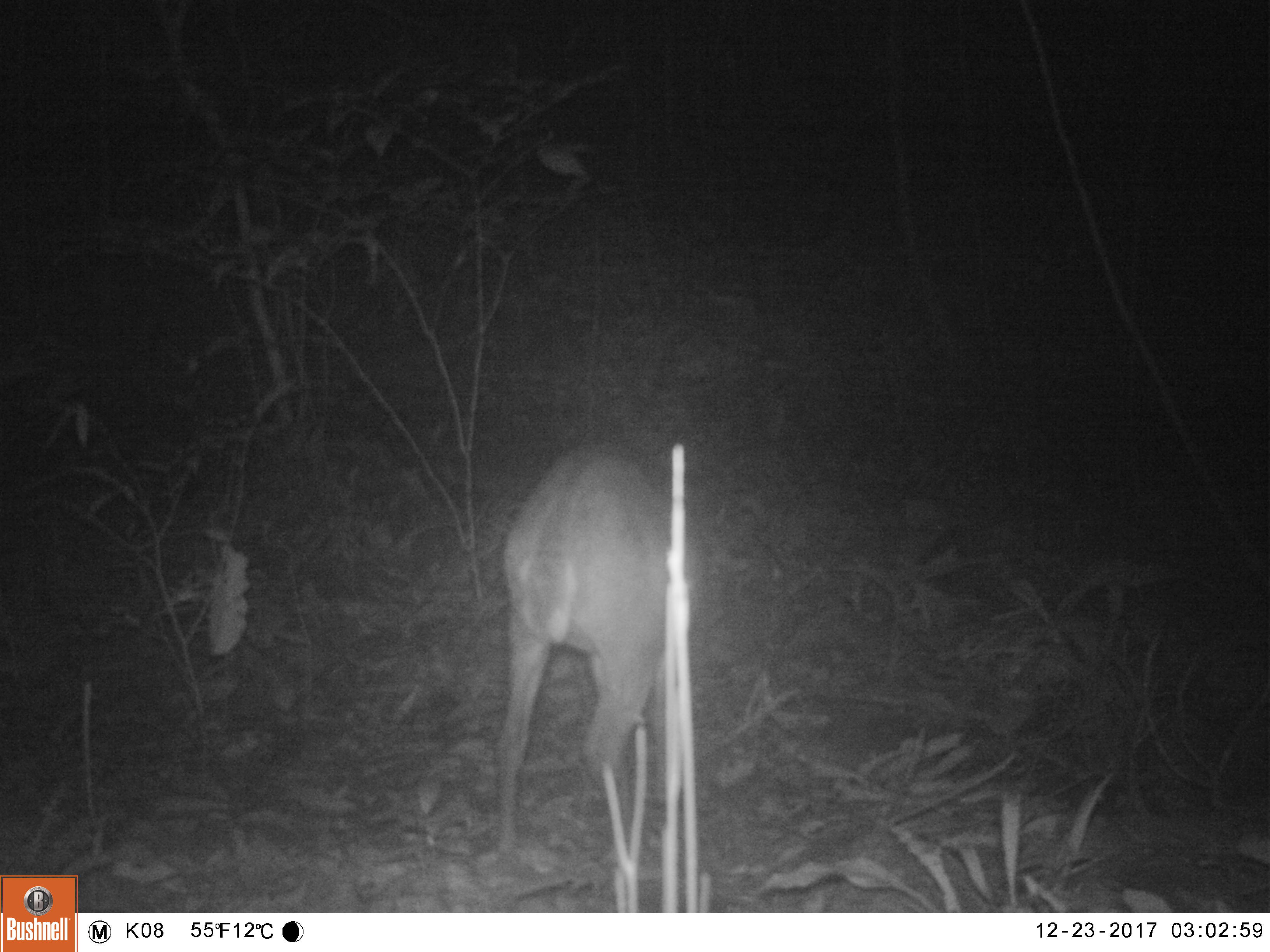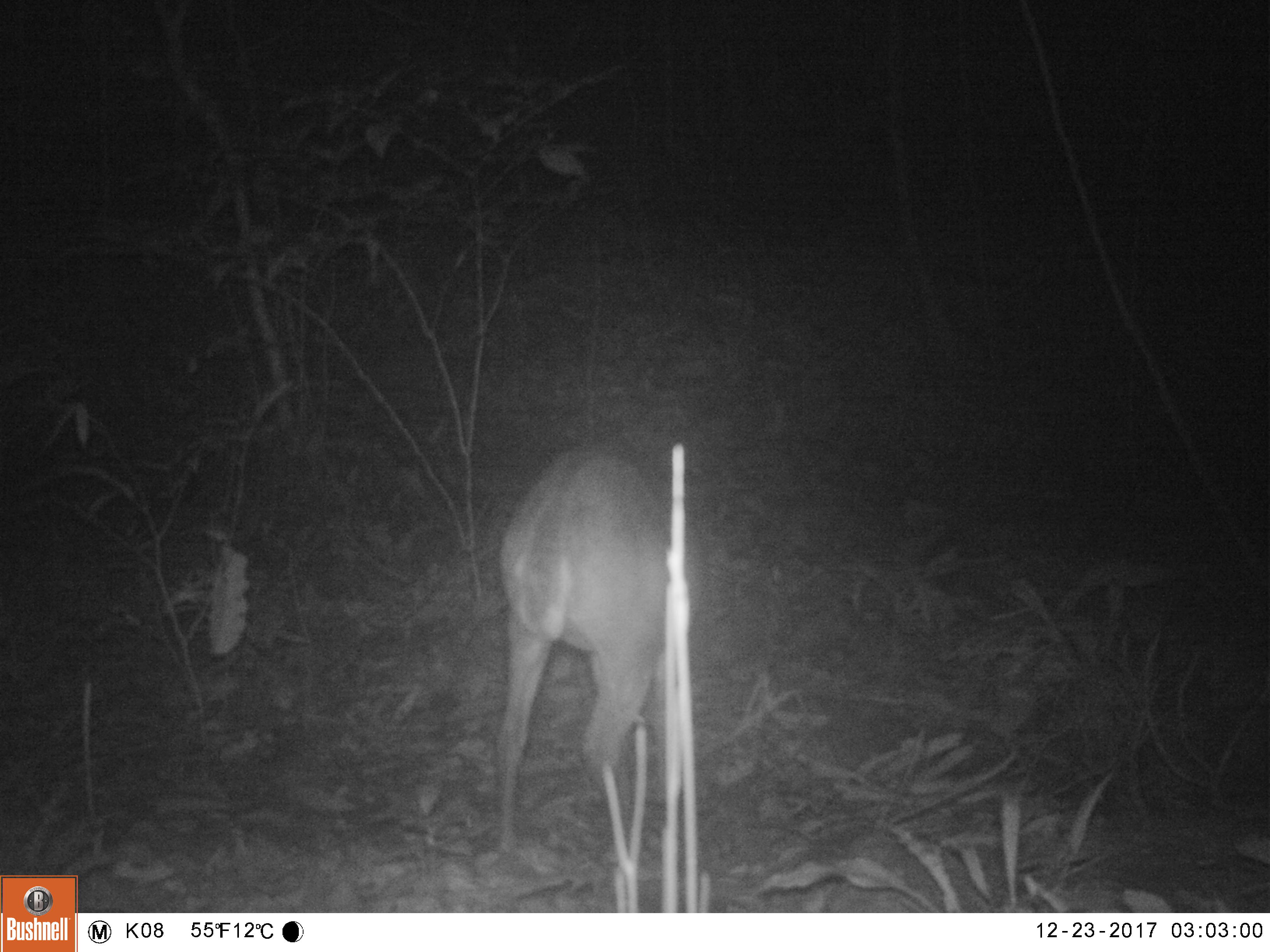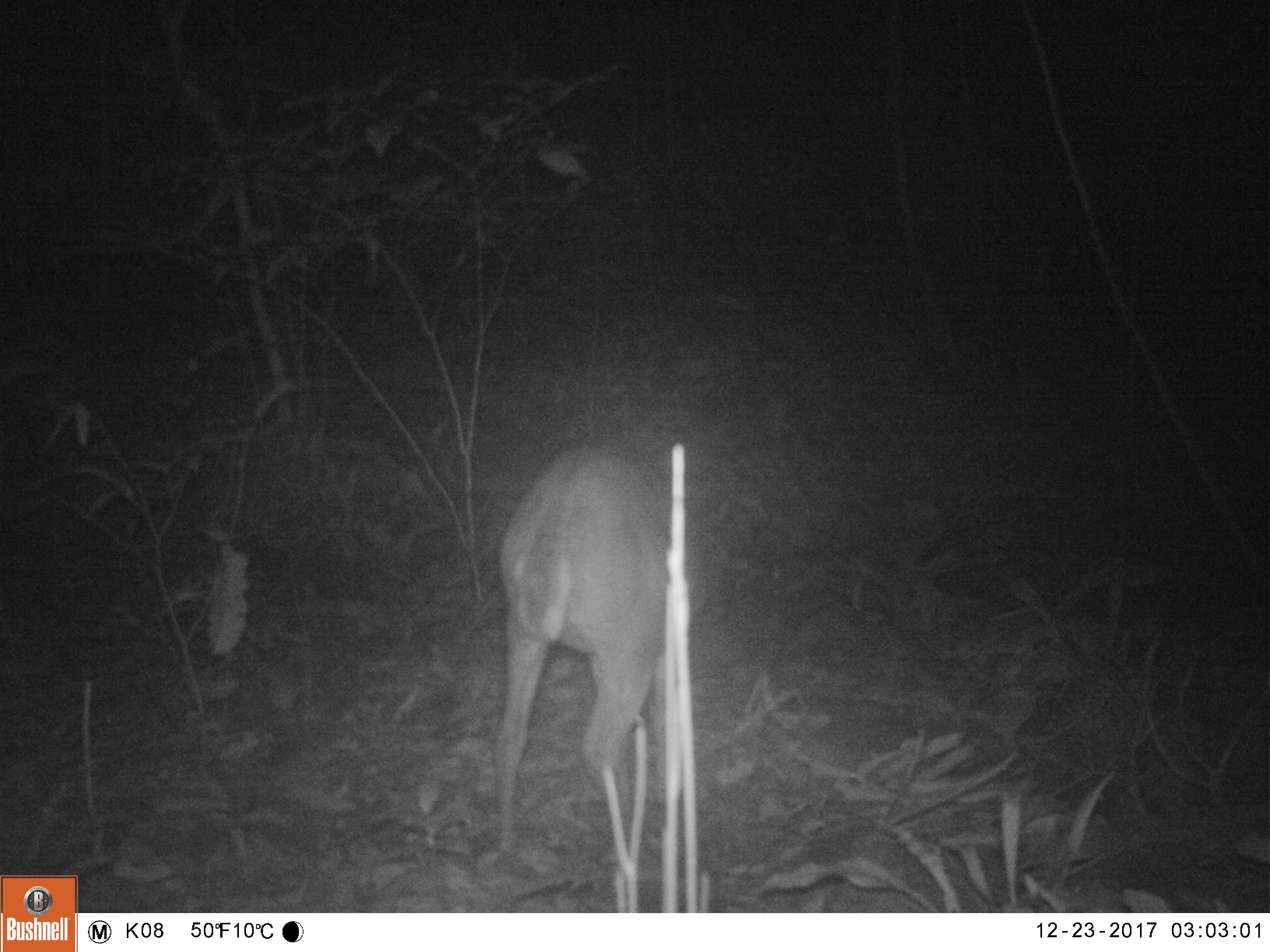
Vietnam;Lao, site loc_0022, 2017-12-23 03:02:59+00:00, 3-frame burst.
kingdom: Animalia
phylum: Chordata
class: Mammalia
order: Artiodactyla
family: Cervidae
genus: Muntiacus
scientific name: Muntiacus vuquangensis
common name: large-antlered muntjac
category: large antlered muntjac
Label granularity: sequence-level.